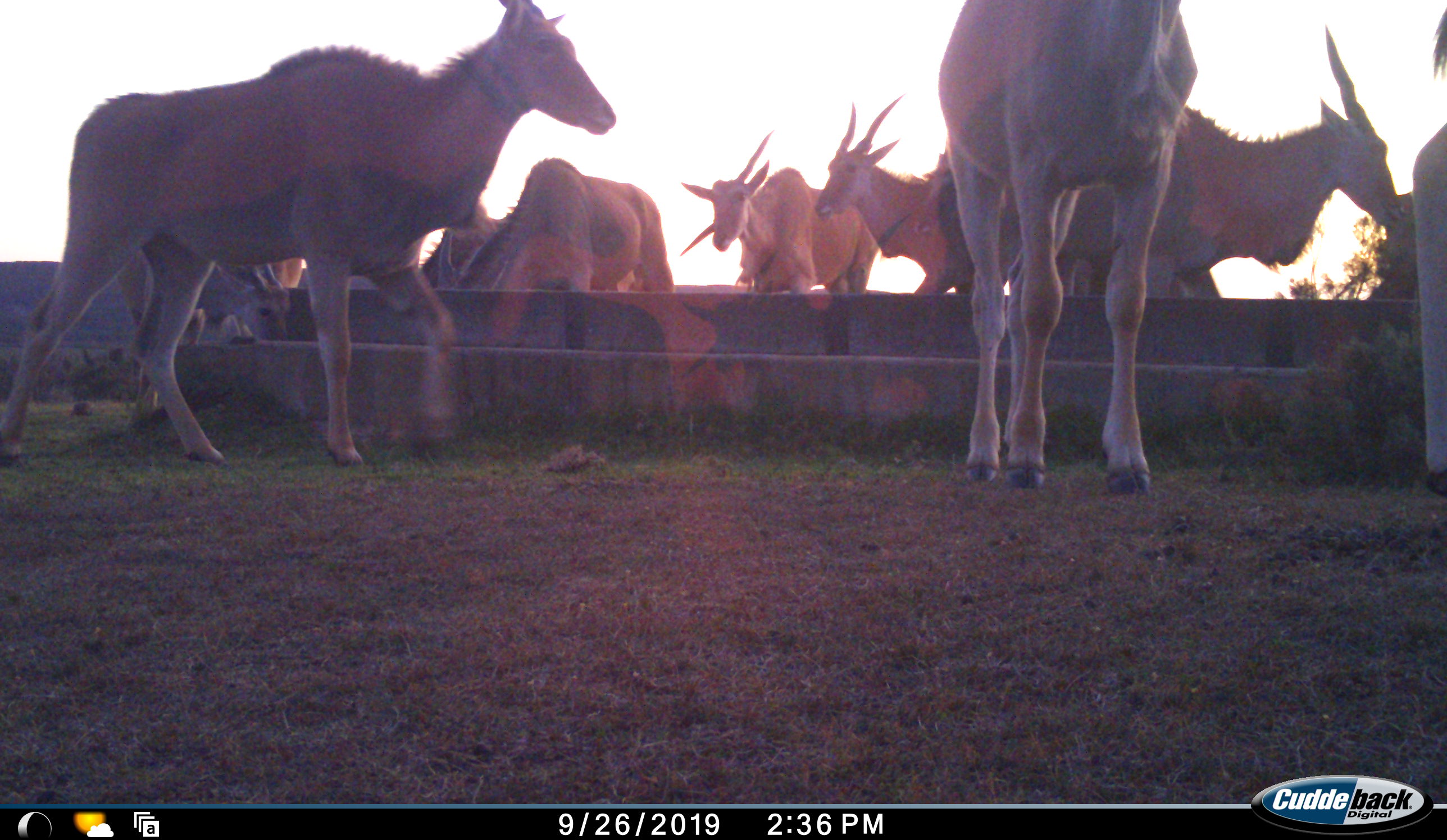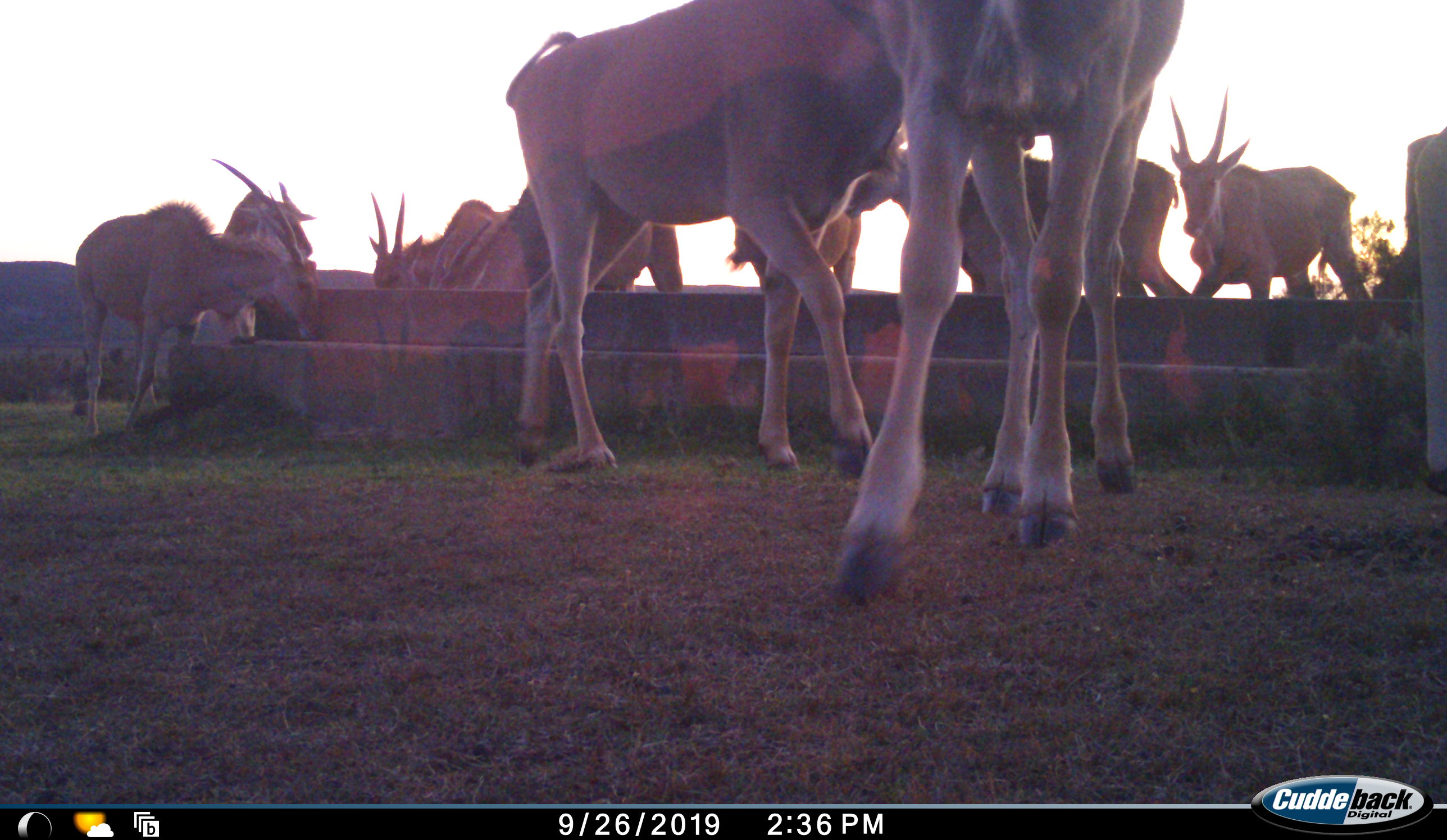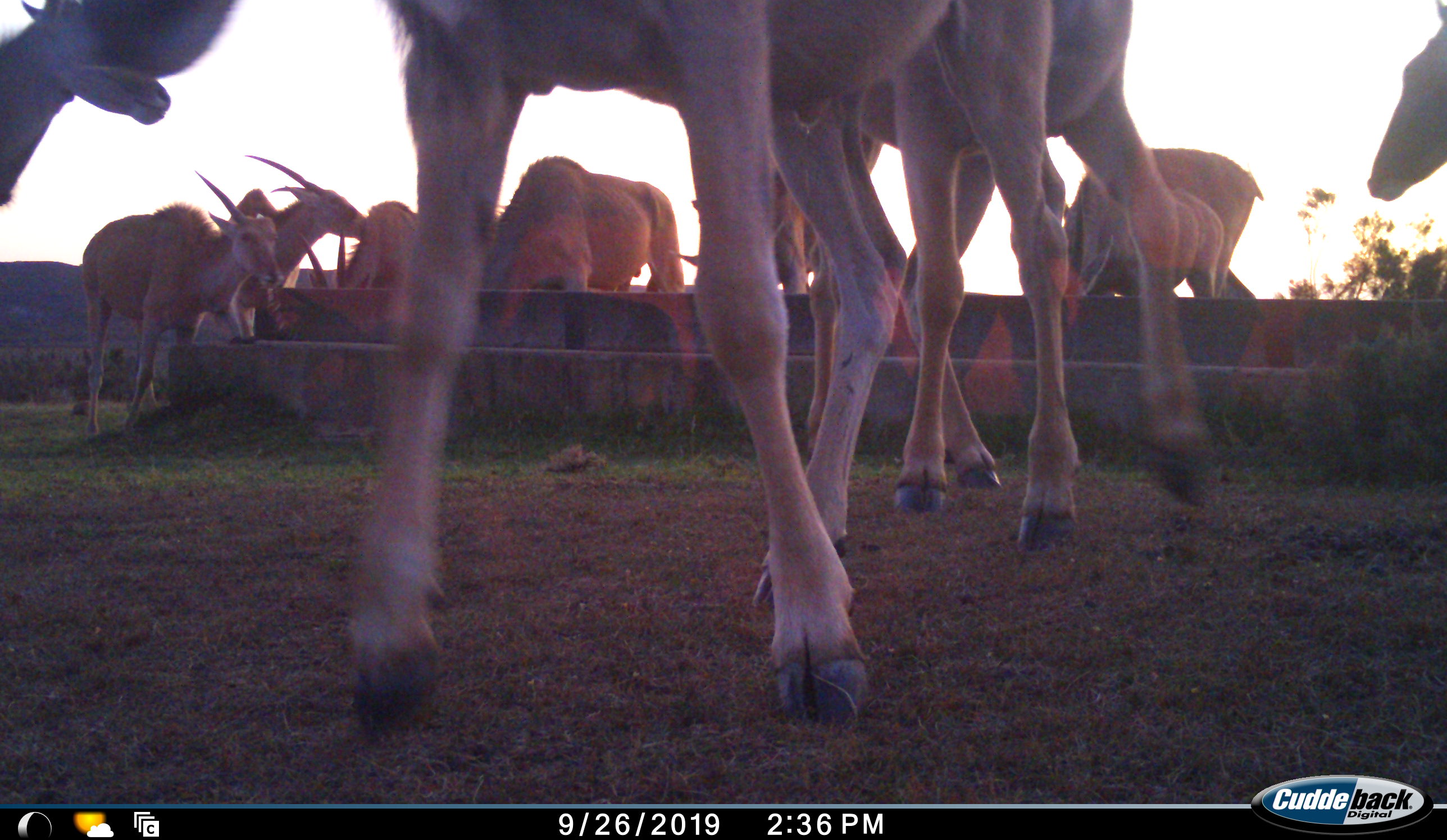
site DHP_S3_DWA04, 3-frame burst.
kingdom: Animalia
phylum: Chordata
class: Mammalia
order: Artiodactyla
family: Bovidae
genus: Tragelaphus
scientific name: Tragelaphus oryx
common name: eland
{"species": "eland (Tragelaphus oryx)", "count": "11-50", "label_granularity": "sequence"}